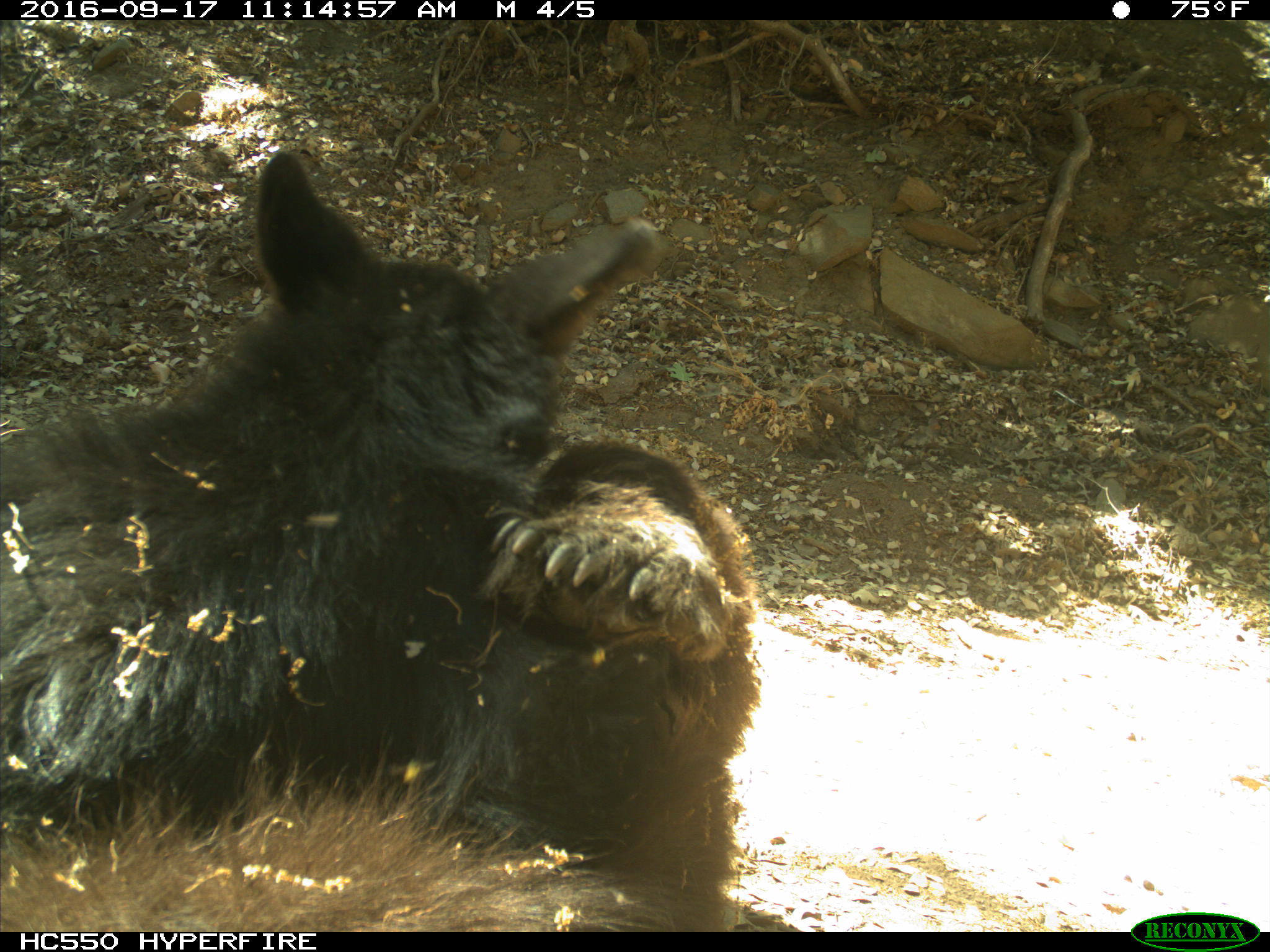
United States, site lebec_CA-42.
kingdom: Animalia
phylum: Chordata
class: Mammalia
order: Carnivora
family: Ursidae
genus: Ursus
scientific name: Ursus americanus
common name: american black bear